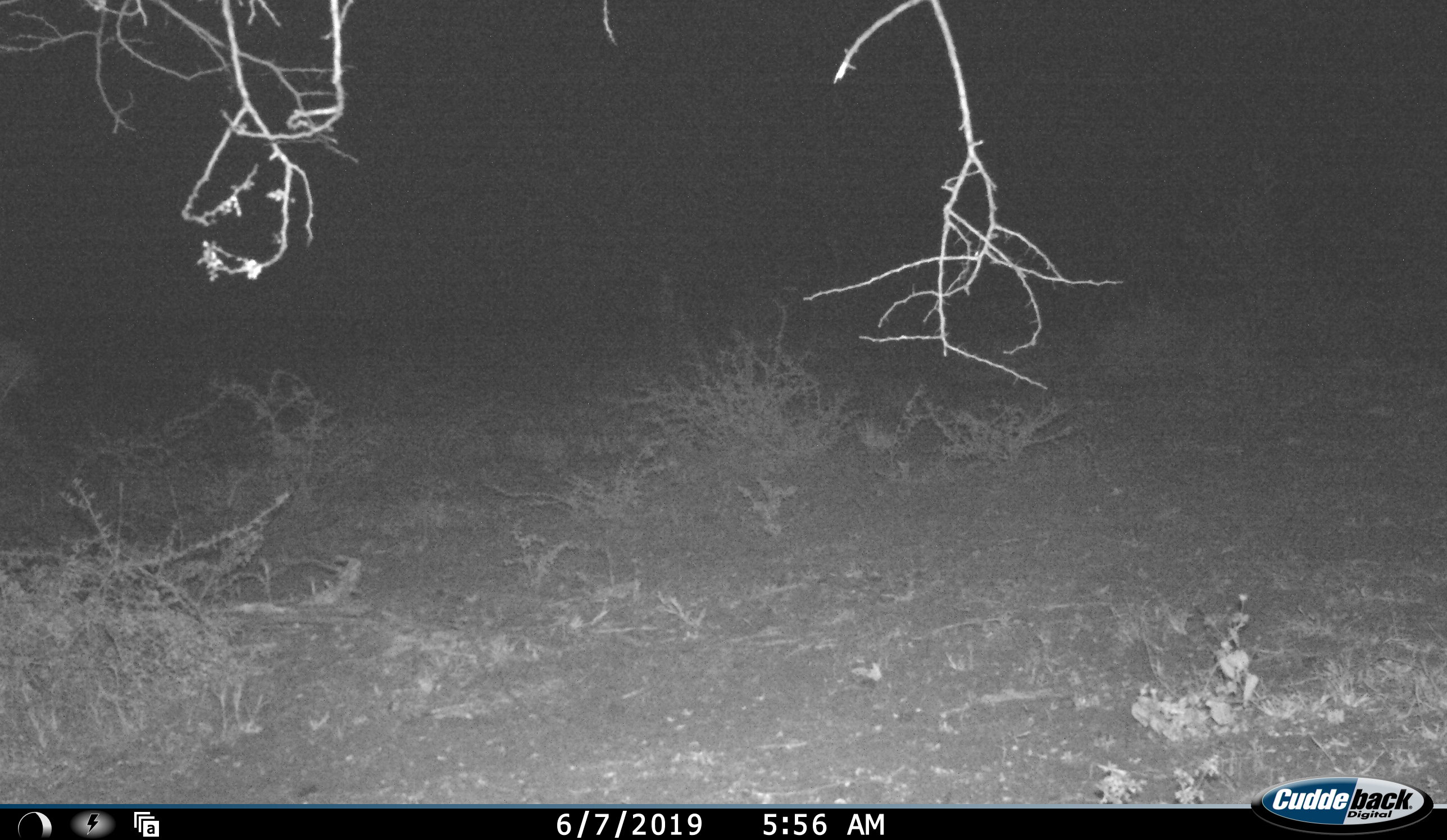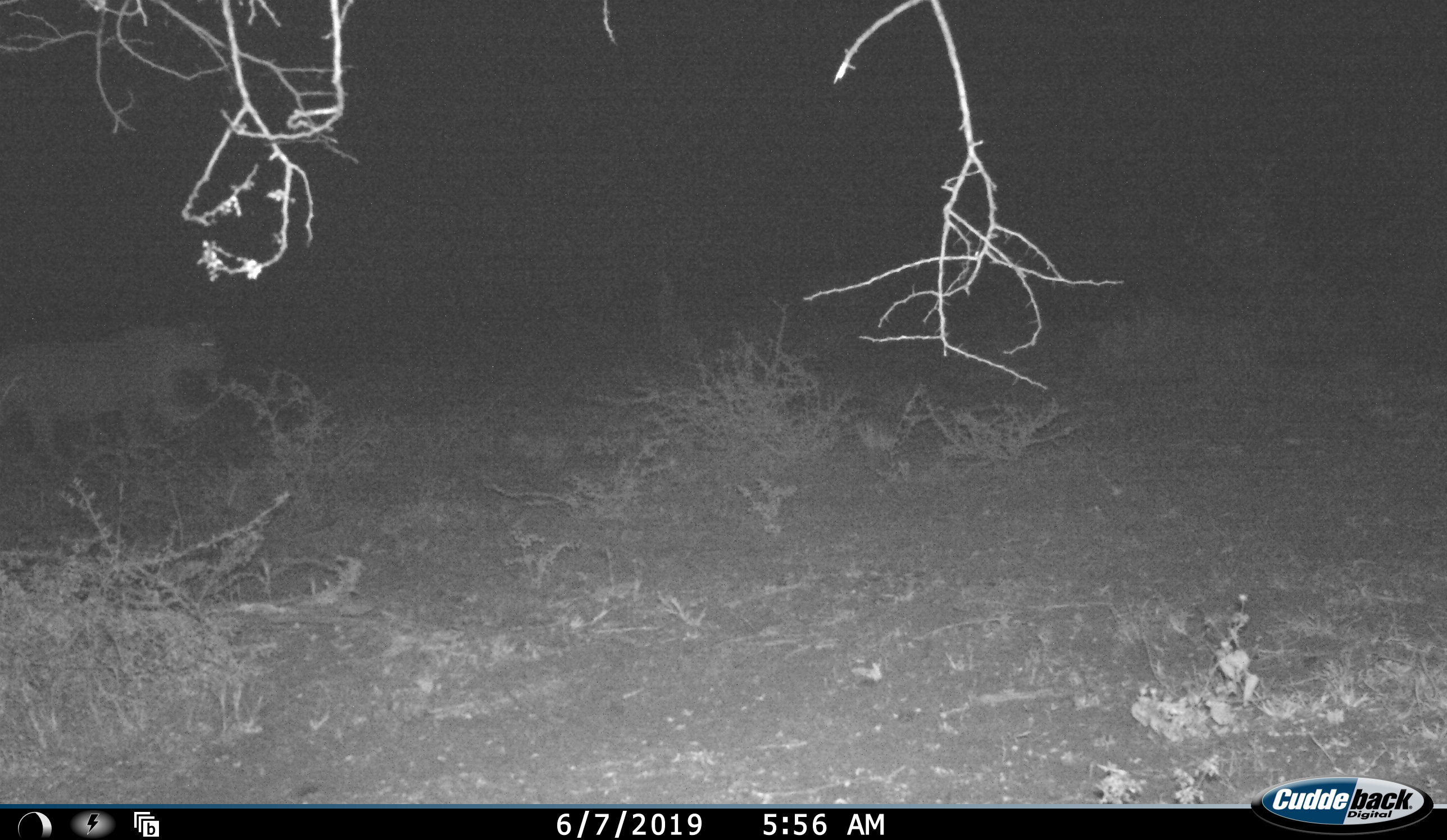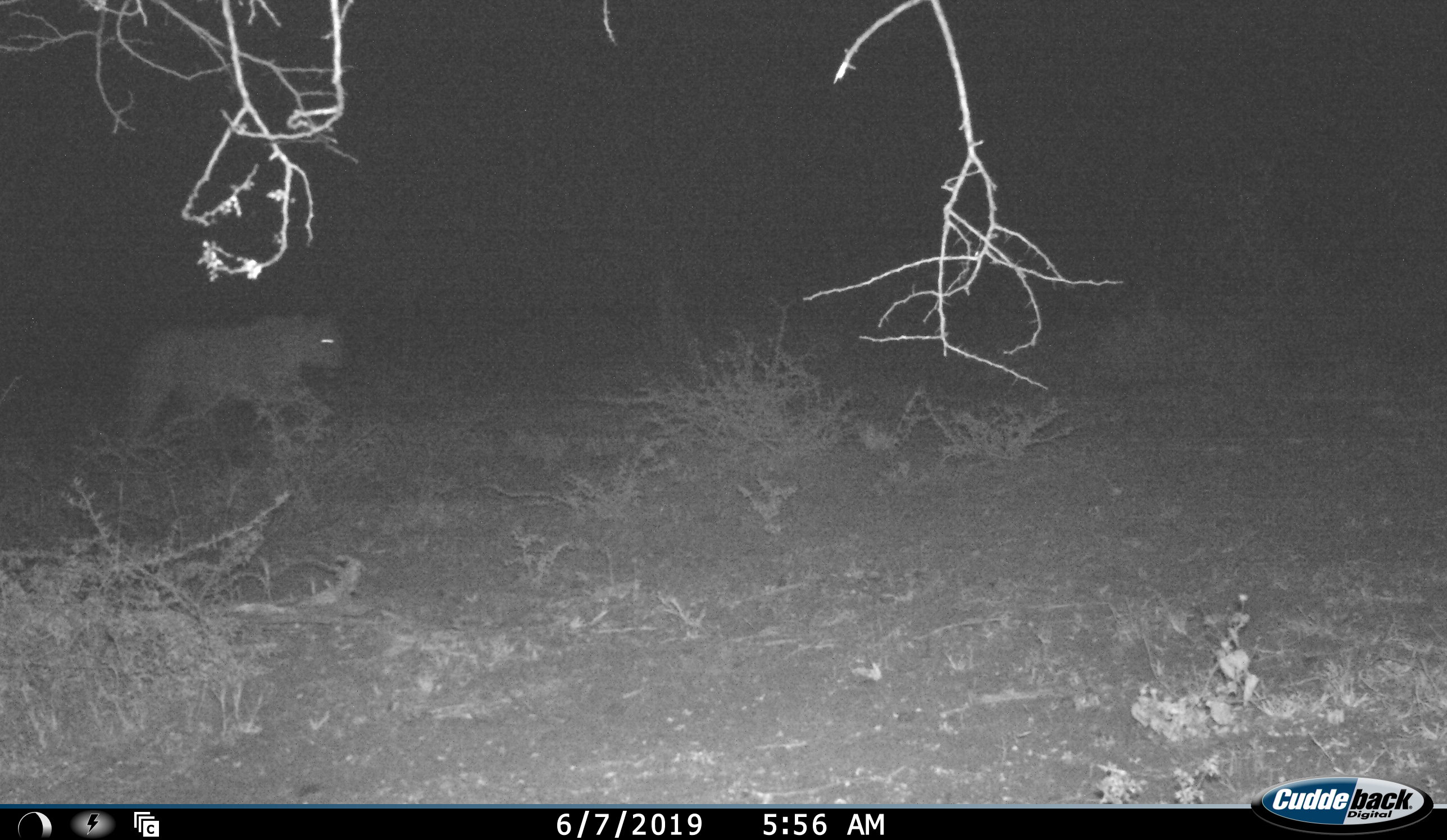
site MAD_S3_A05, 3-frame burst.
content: unidentified animal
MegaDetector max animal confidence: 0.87